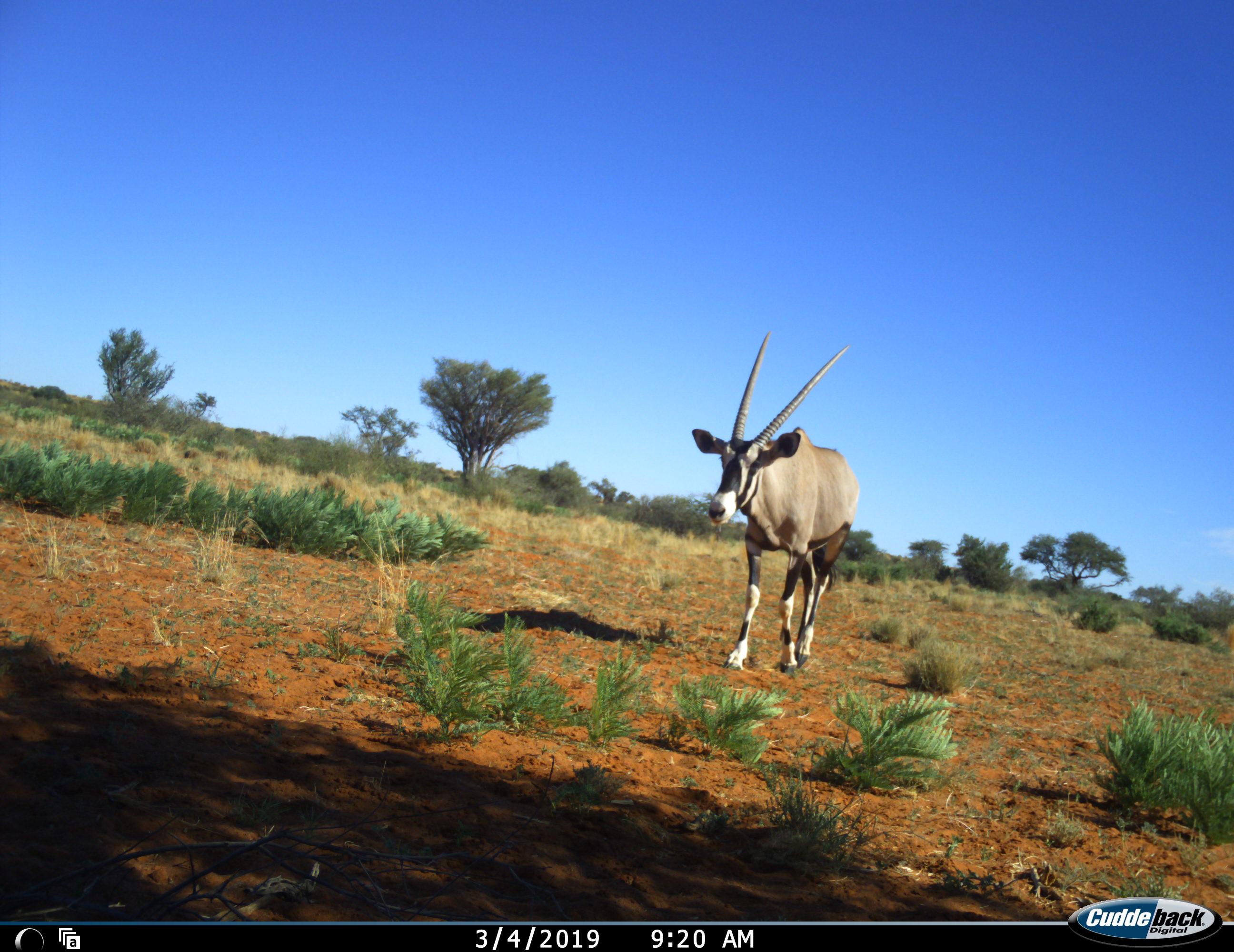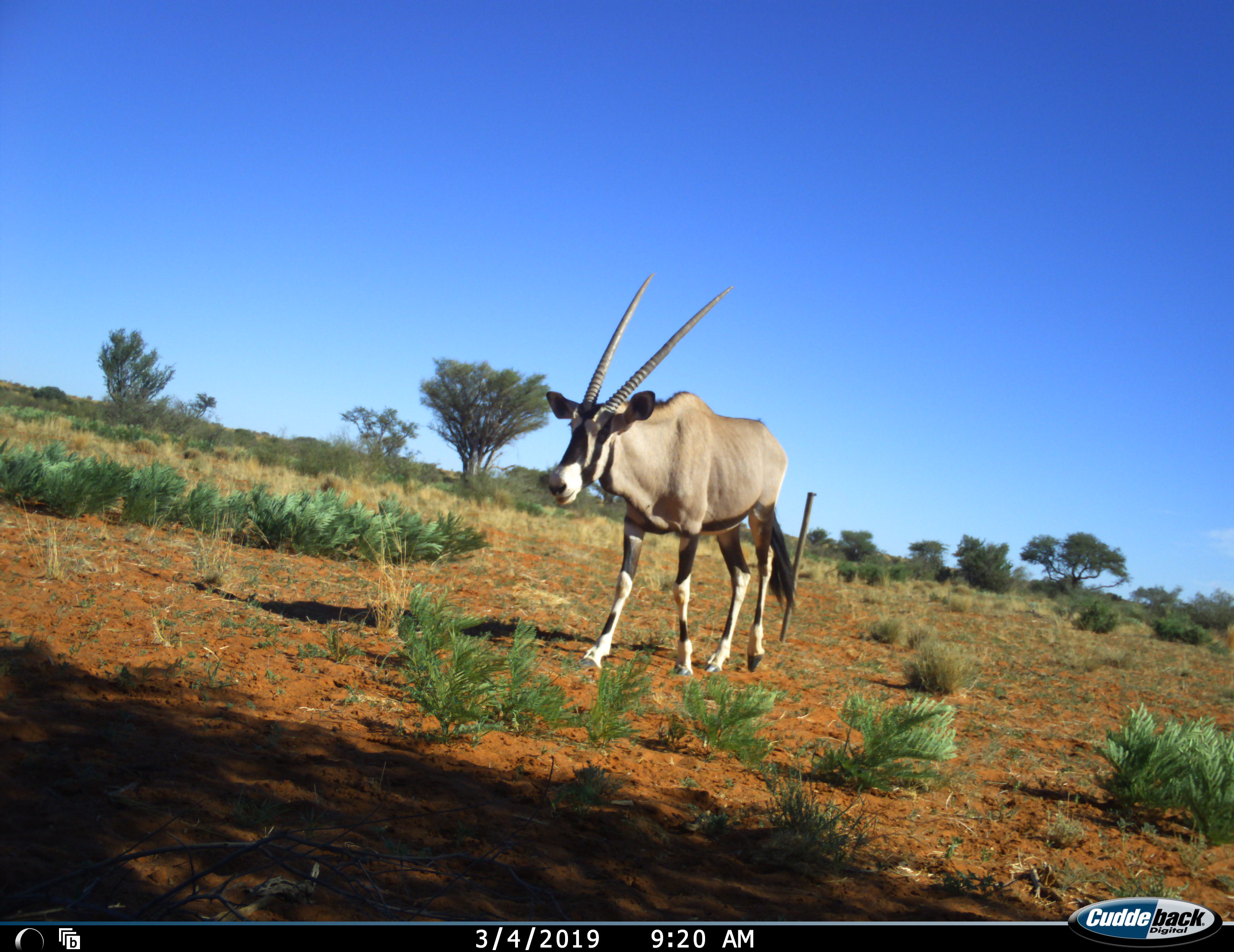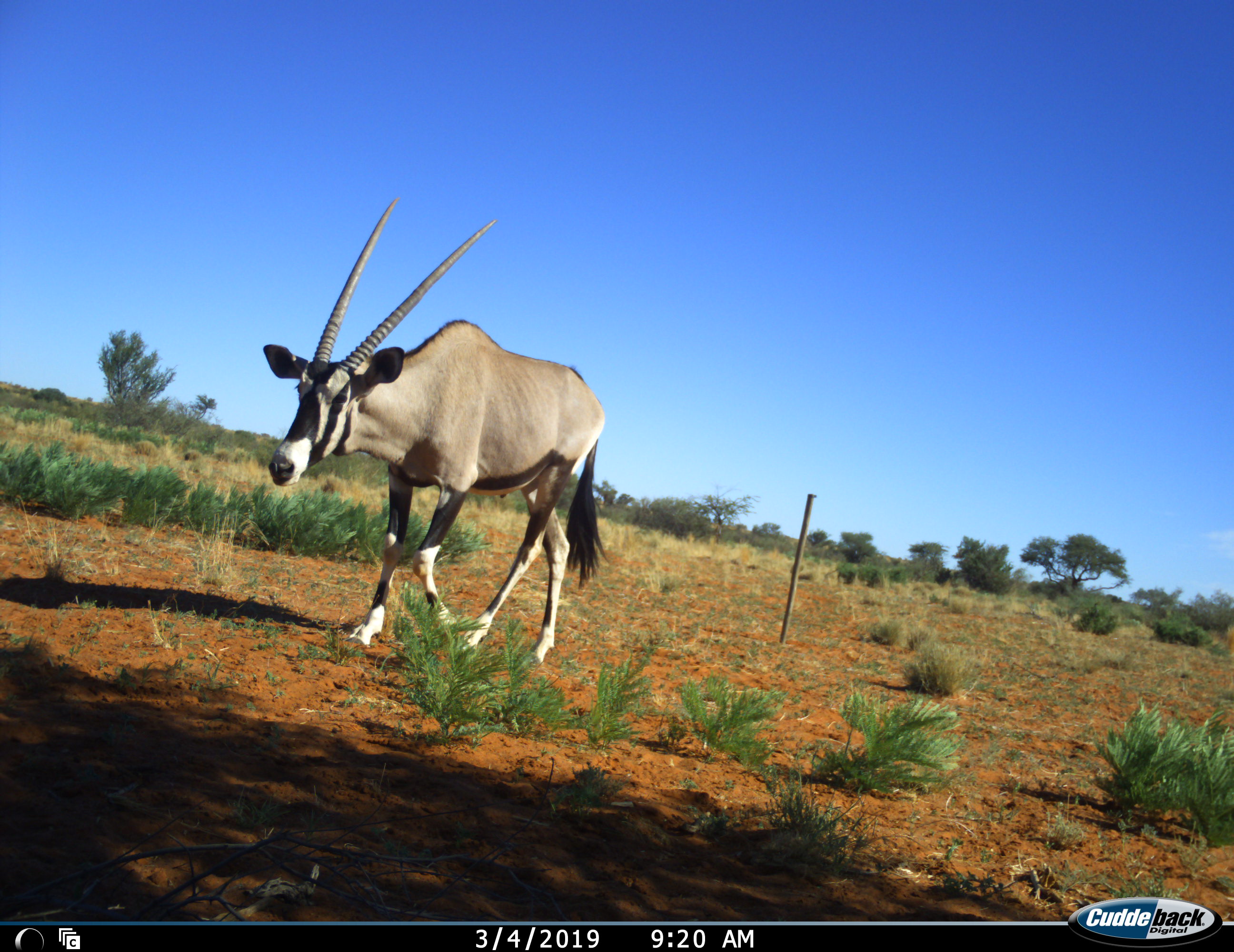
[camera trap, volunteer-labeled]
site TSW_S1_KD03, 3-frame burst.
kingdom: Animalia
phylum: Chordata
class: Mammalia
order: Artiodactyla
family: Bovidae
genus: Oryx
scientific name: Oryx gazella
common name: gemsbok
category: oryx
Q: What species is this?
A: Oryx (gemsbok) (Oryx gazella).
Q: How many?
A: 1.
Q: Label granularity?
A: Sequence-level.